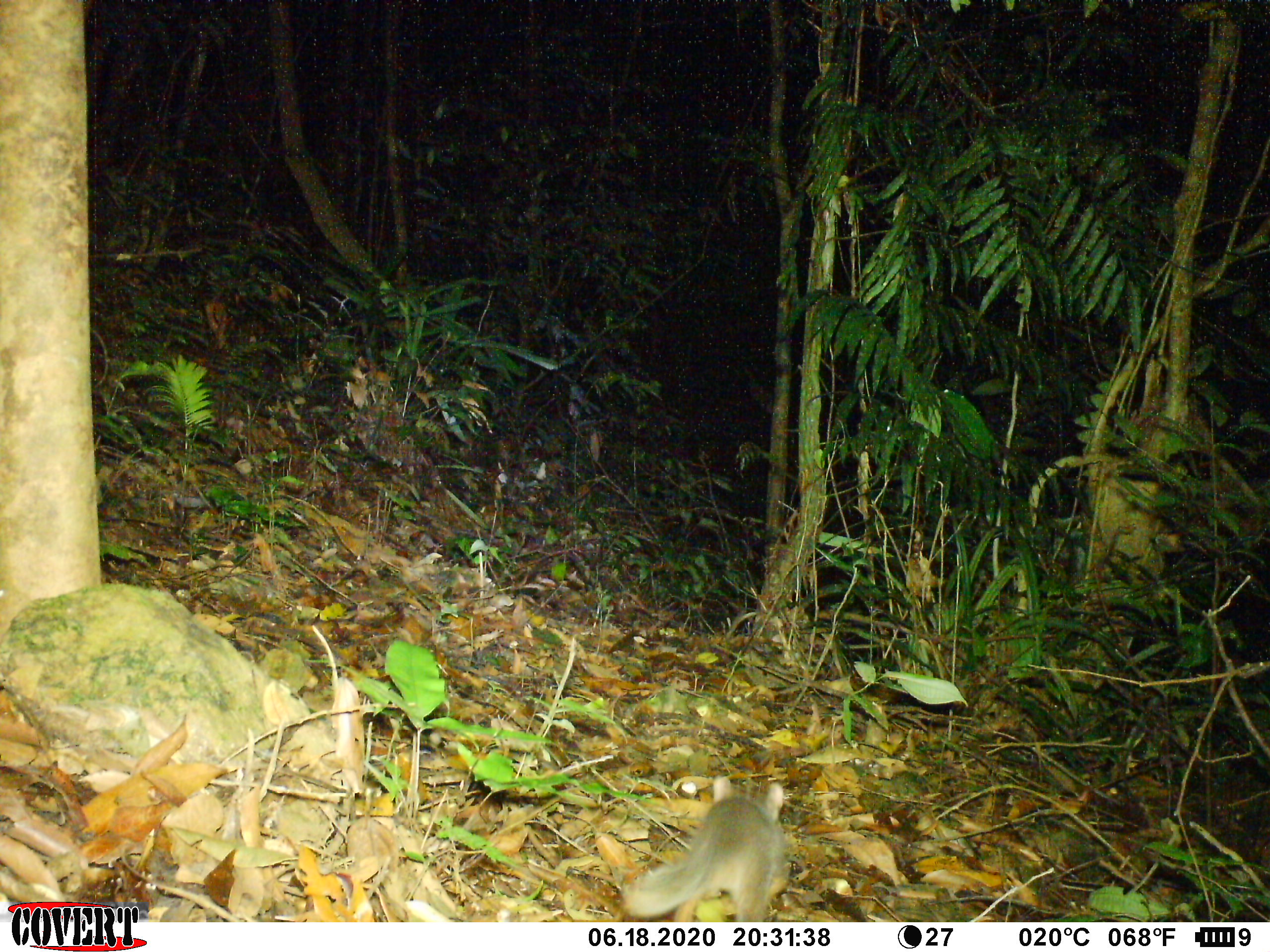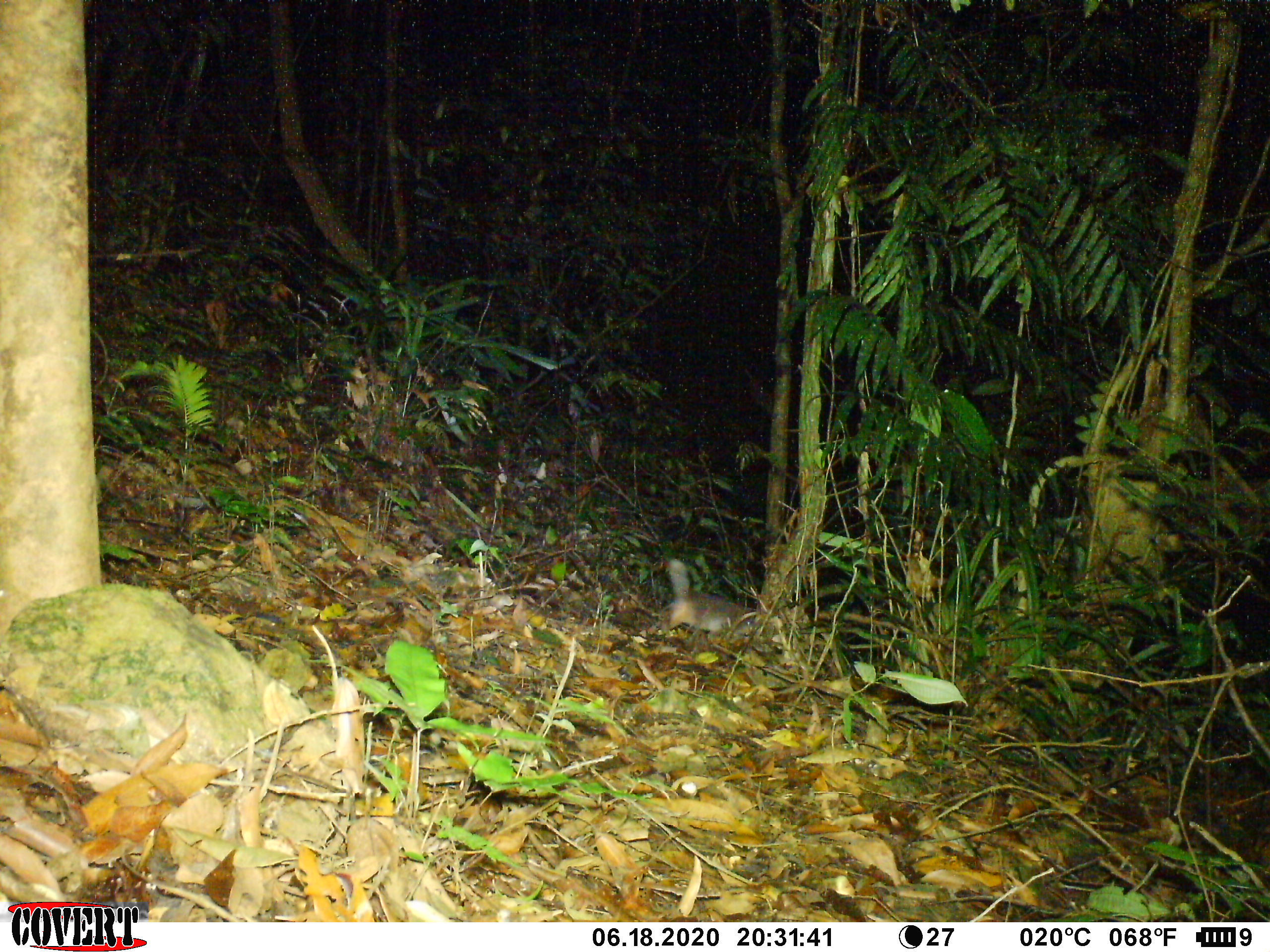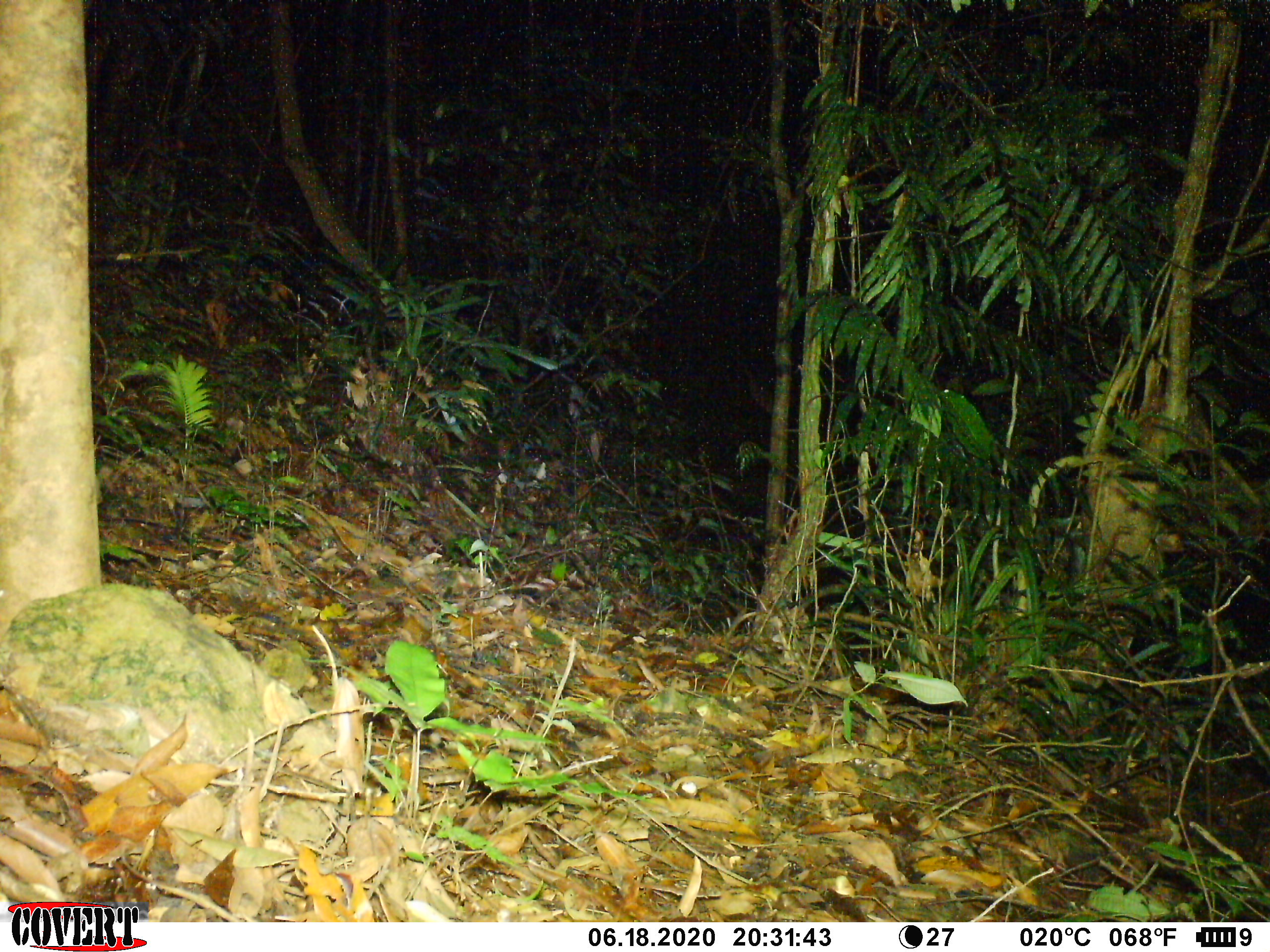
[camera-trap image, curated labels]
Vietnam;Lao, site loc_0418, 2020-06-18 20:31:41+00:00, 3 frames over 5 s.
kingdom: Animalia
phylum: Chordata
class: Mammalia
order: Carnivora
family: Mustelidae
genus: Melogale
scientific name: Melogale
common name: ferret badger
Ferret badger (Melogale). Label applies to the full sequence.